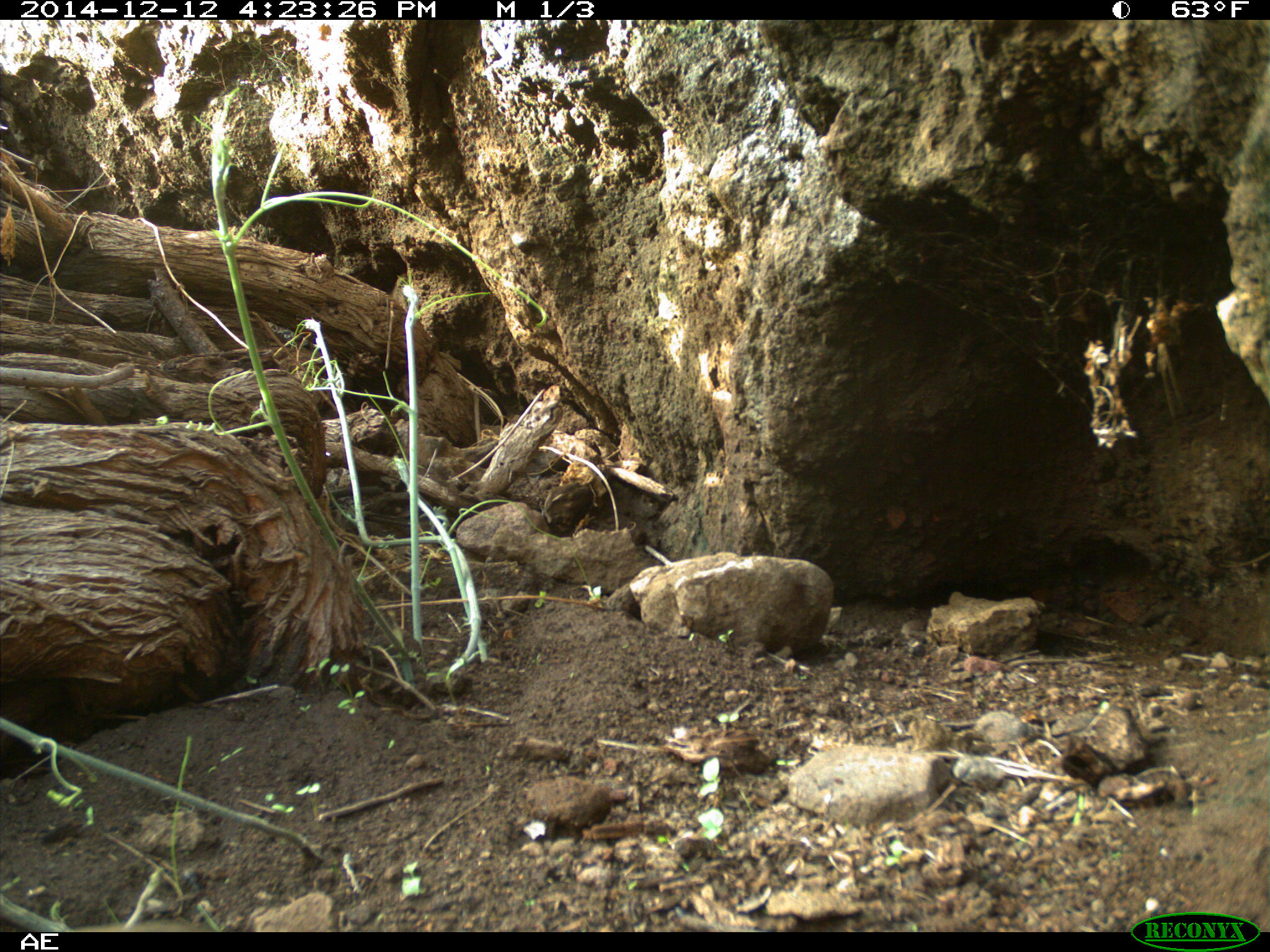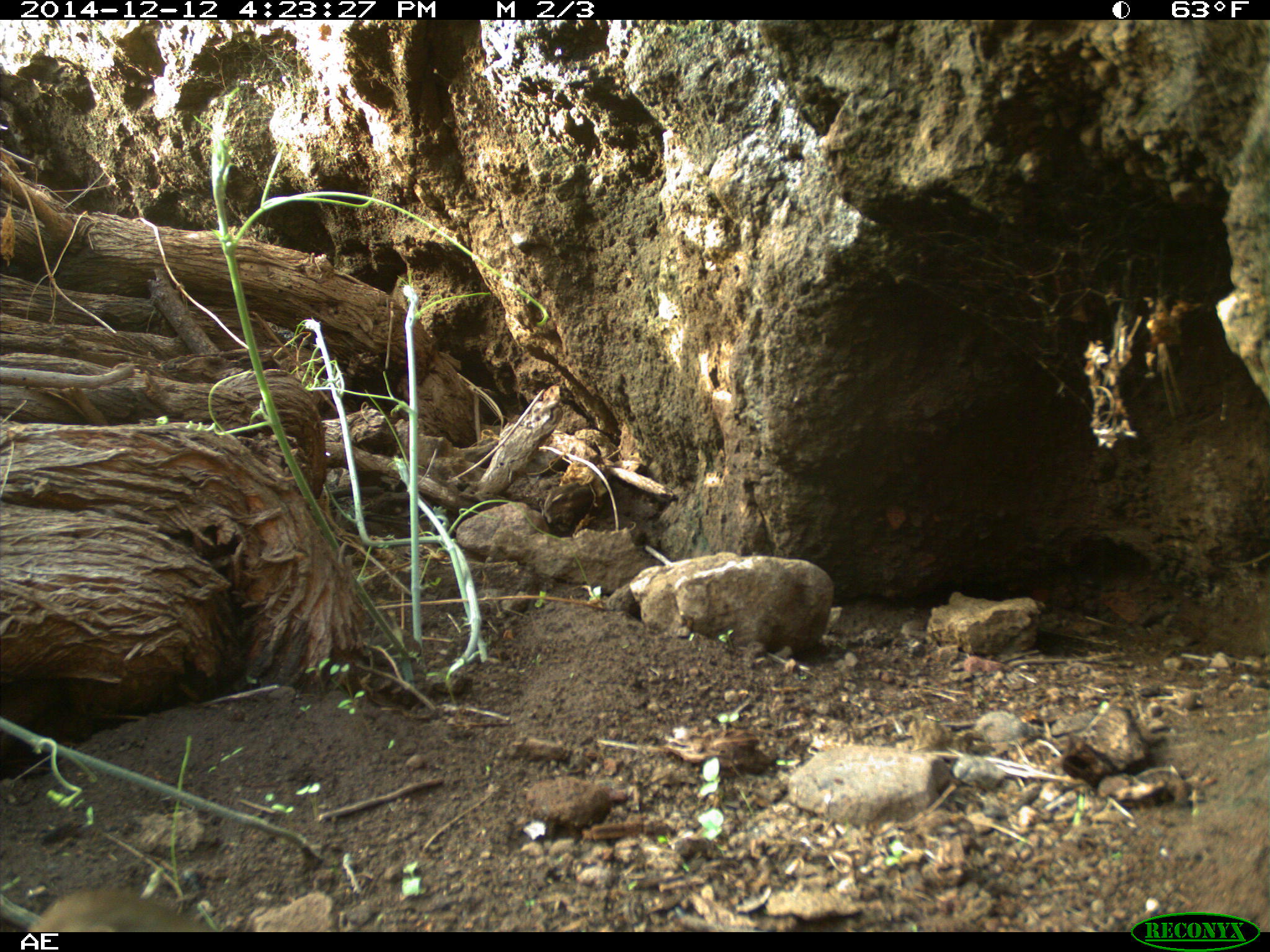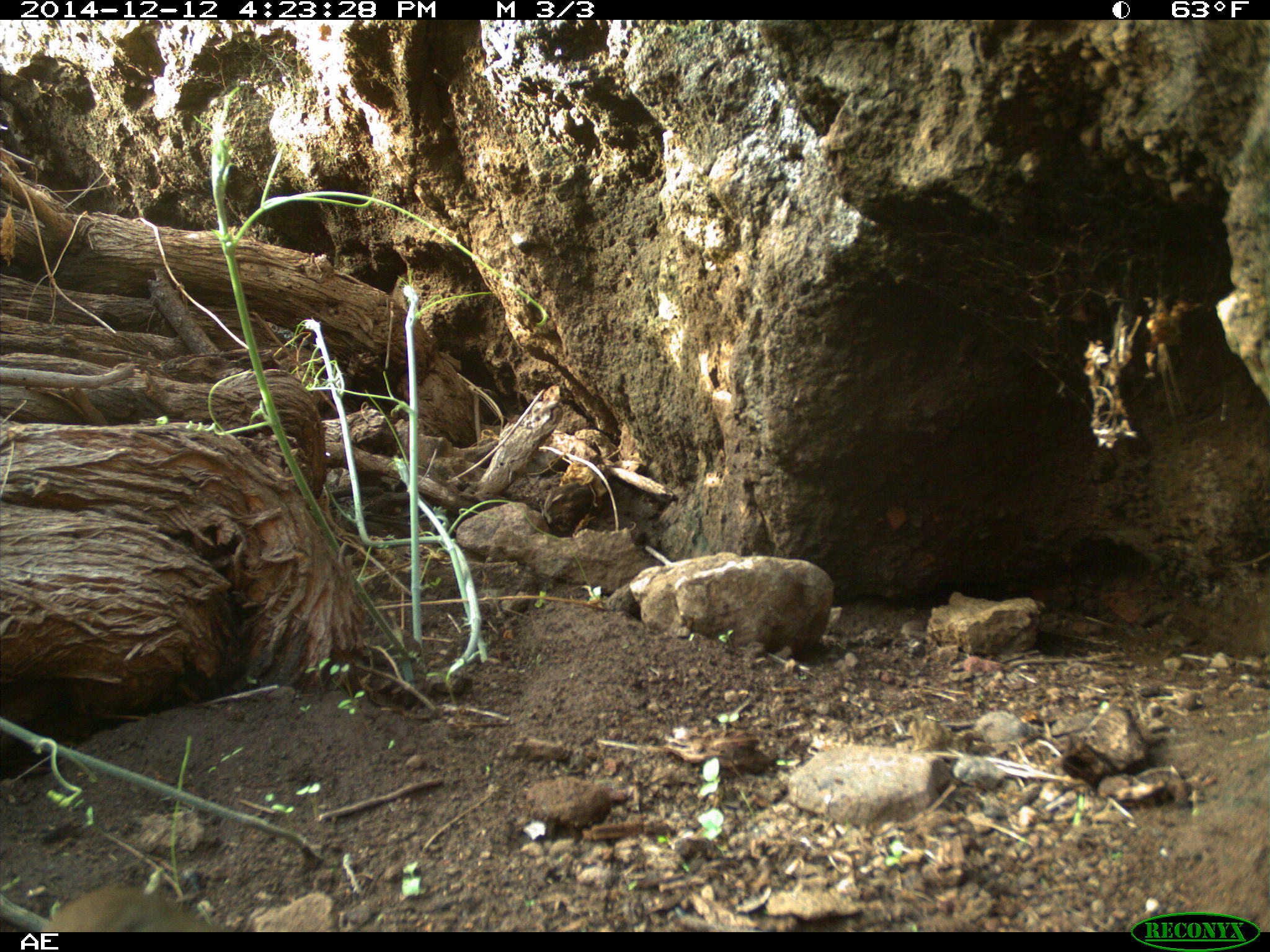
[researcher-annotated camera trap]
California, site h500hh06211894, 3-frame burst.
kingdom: Animalia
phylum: Chordata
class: Aves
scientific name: Aves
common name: bird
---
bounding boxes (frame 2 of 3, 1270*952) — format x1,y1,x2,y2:
bird: 26,886,216,932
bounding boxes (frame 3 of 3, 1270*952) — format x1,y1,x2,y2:
bird: 38,884,216,932